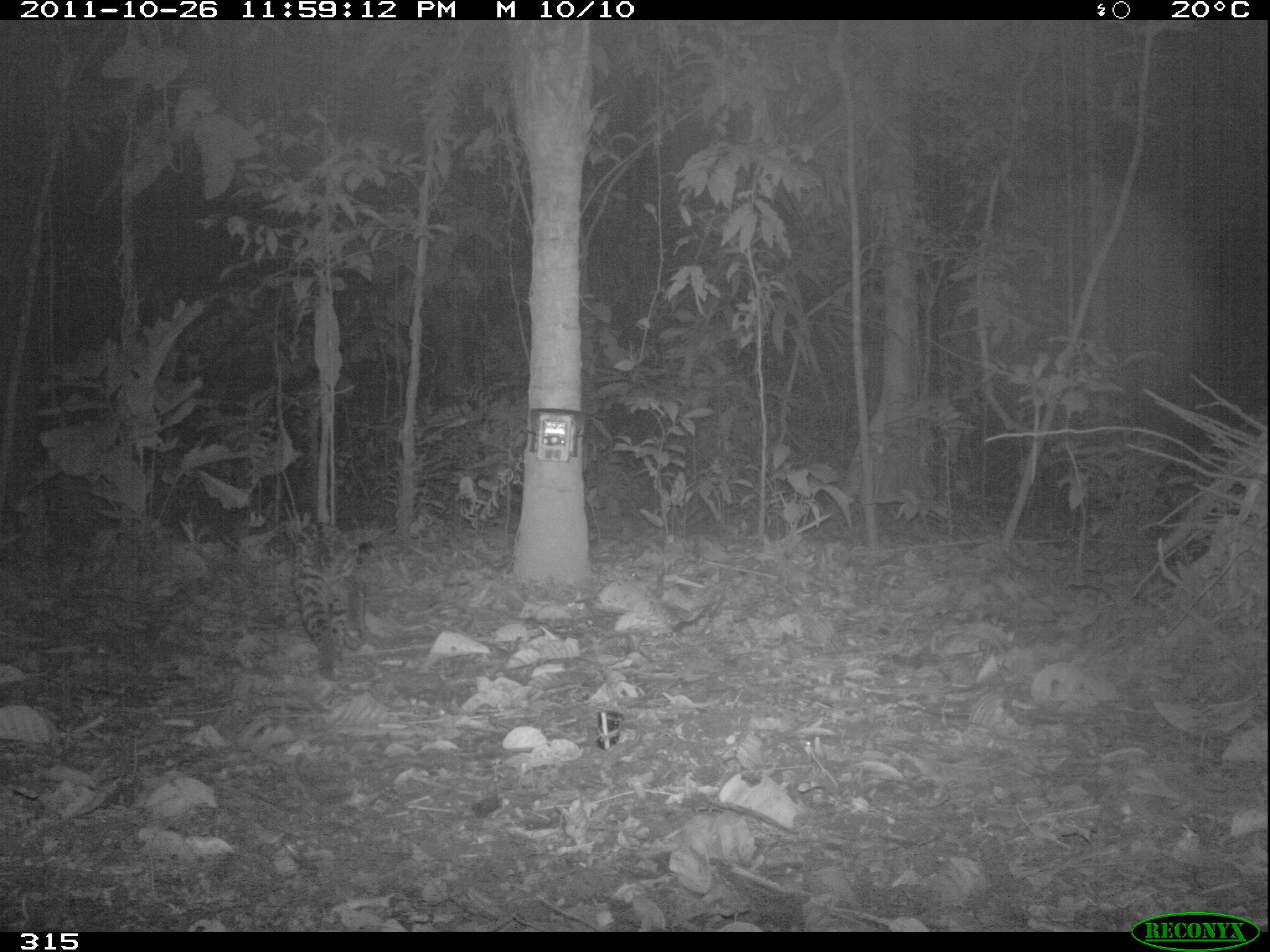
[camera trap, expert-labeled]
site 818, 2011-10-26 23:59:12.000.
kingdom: Animalia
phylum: Chordata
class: Mammalia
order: Carnivora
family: Felidae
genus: Leopardus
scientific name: Leopardus pardalis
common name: ocelot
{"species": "Leopardus pardalis (ocelot)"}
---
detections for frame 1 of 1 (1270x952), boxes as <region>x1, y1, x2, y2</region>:
leopardus pardalis: <region>290, 521, 383, 680</region>